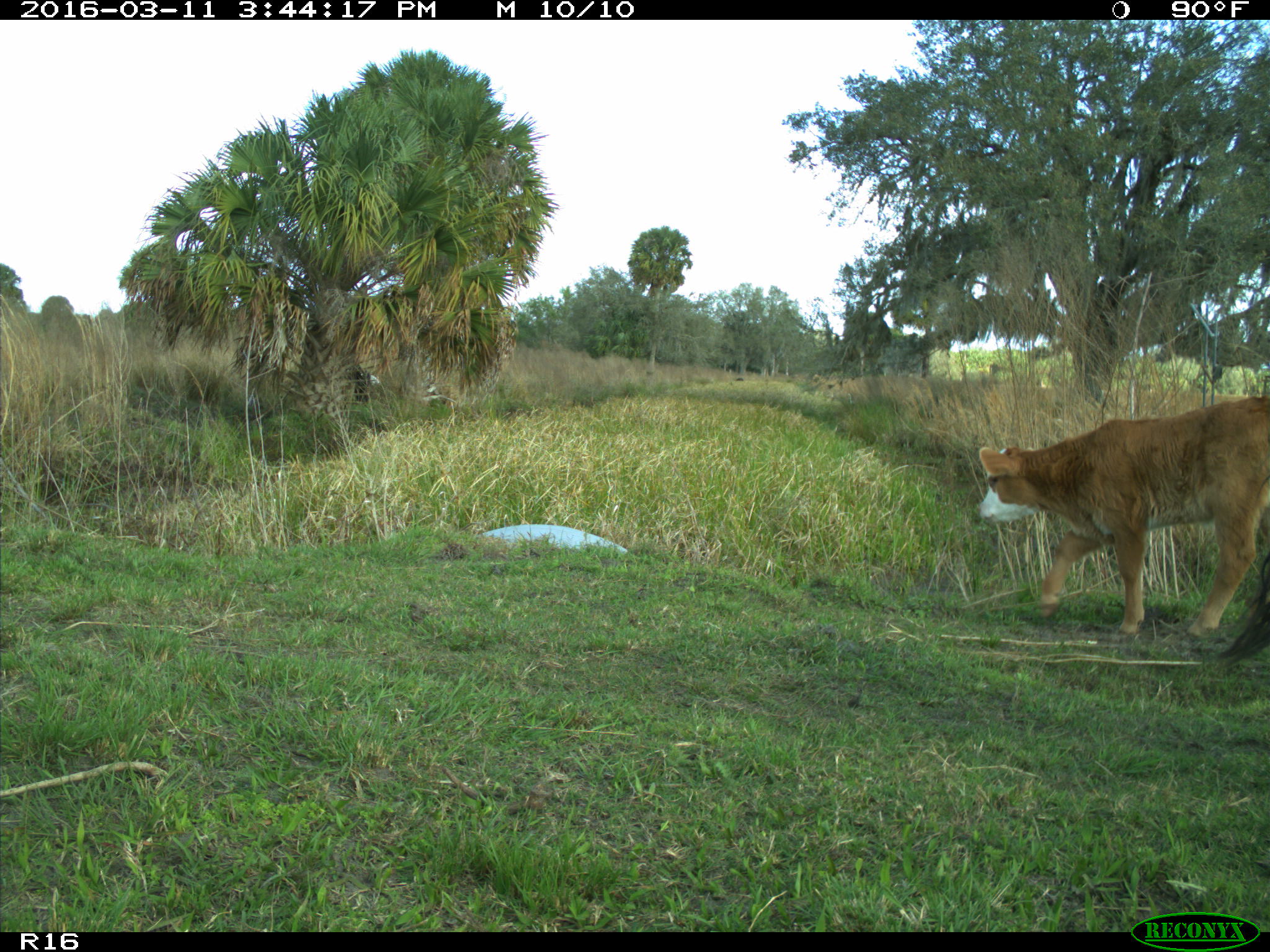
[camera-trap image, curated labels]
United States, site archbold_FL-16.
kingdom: Animalia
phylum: Chordata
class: Mammalia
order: Artiodactyla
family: Bovidae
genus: Bos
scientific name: Bos taurus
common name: domestic cow